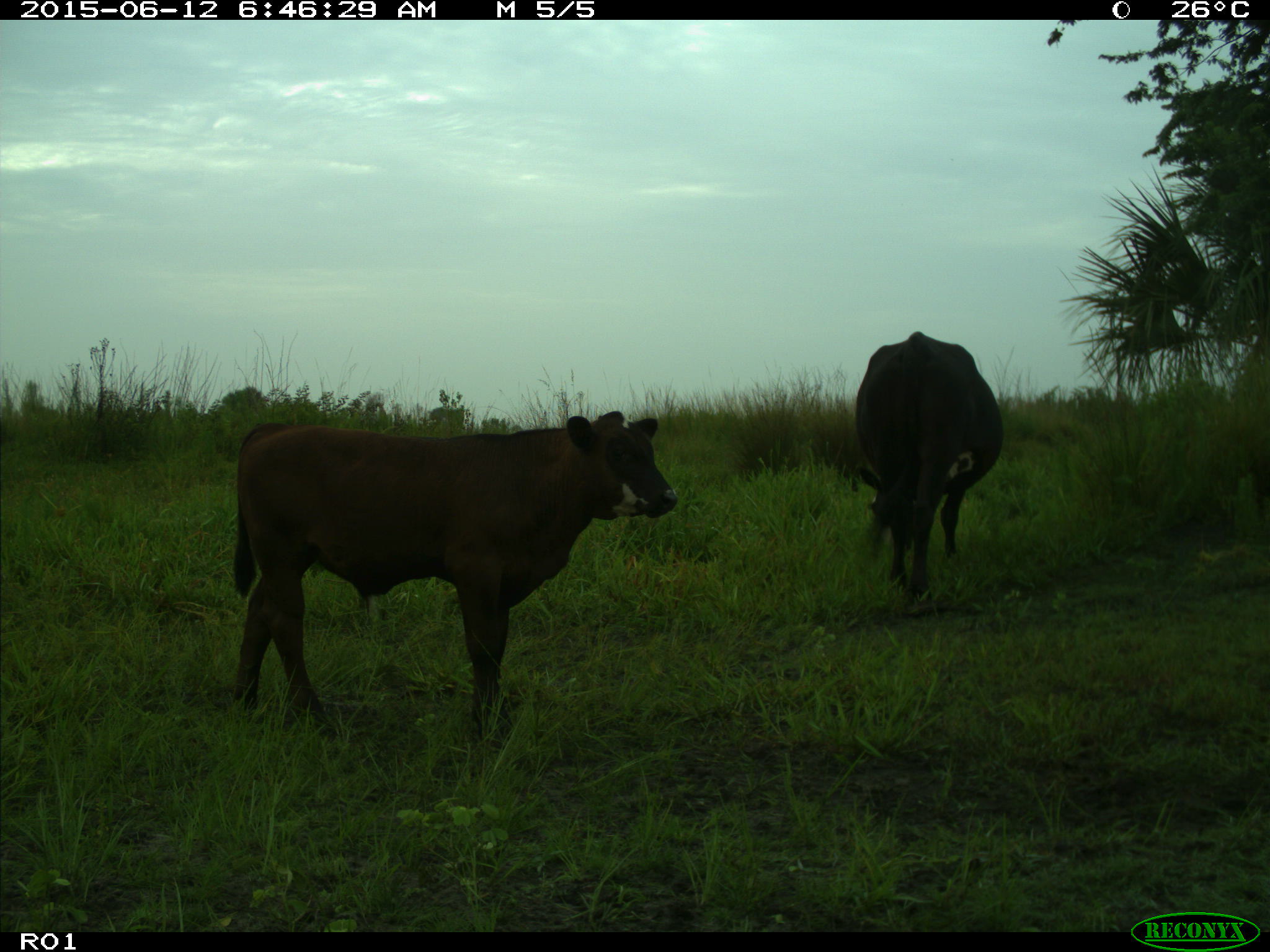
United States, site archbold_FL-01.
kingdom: Animalia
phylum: Chordata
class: Mammalia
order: Artiodactyla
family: Bovidae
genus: Bos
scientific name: Bos taurus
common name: domestic cow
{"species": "Bos taurus (domestic cow)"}